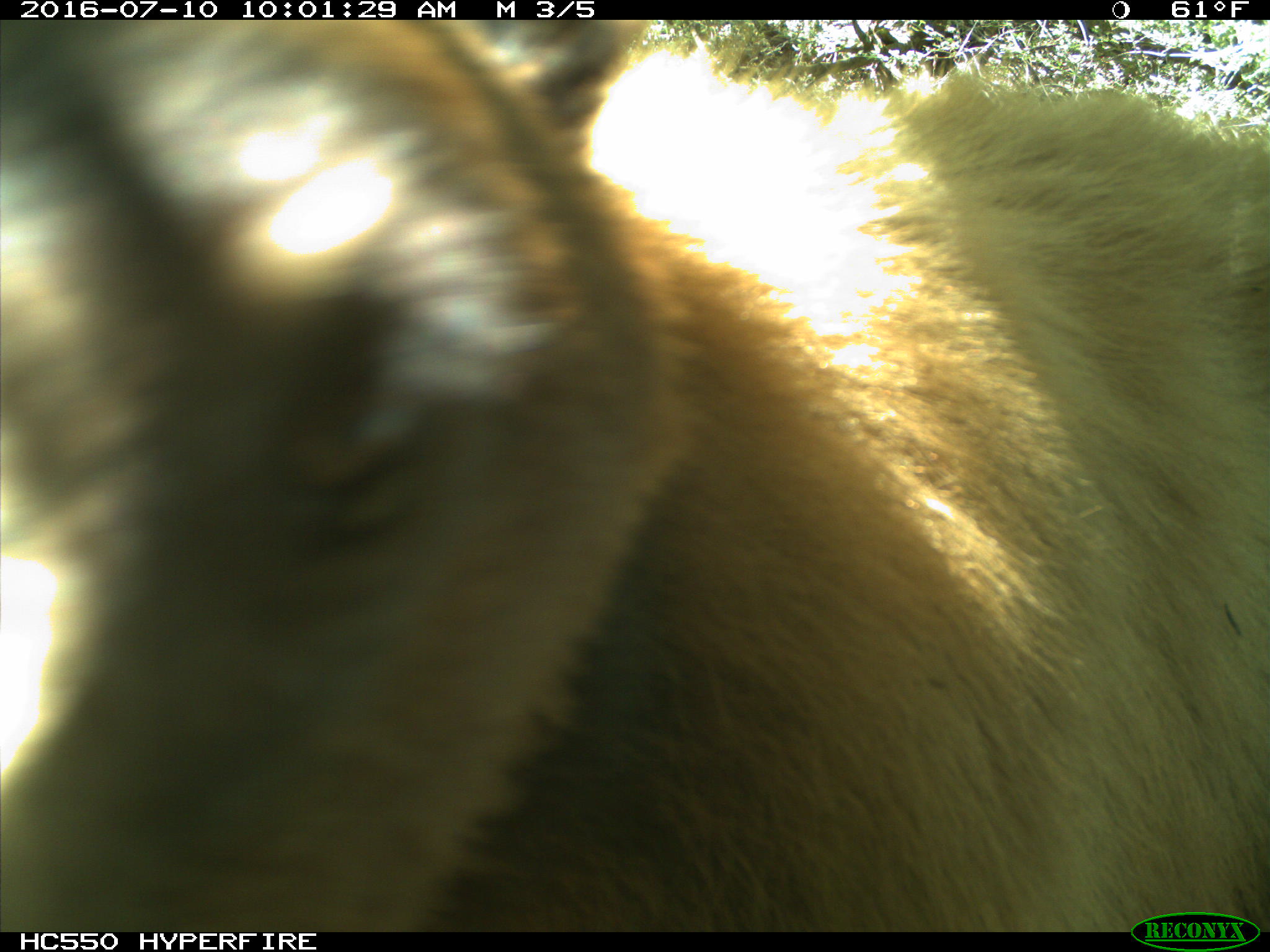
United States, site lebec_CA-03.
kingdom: Animalia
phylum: Chordata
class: Mammalia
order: Carnivora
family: Ursidae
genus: Ursus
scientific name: Ursus americanus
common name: american black bear